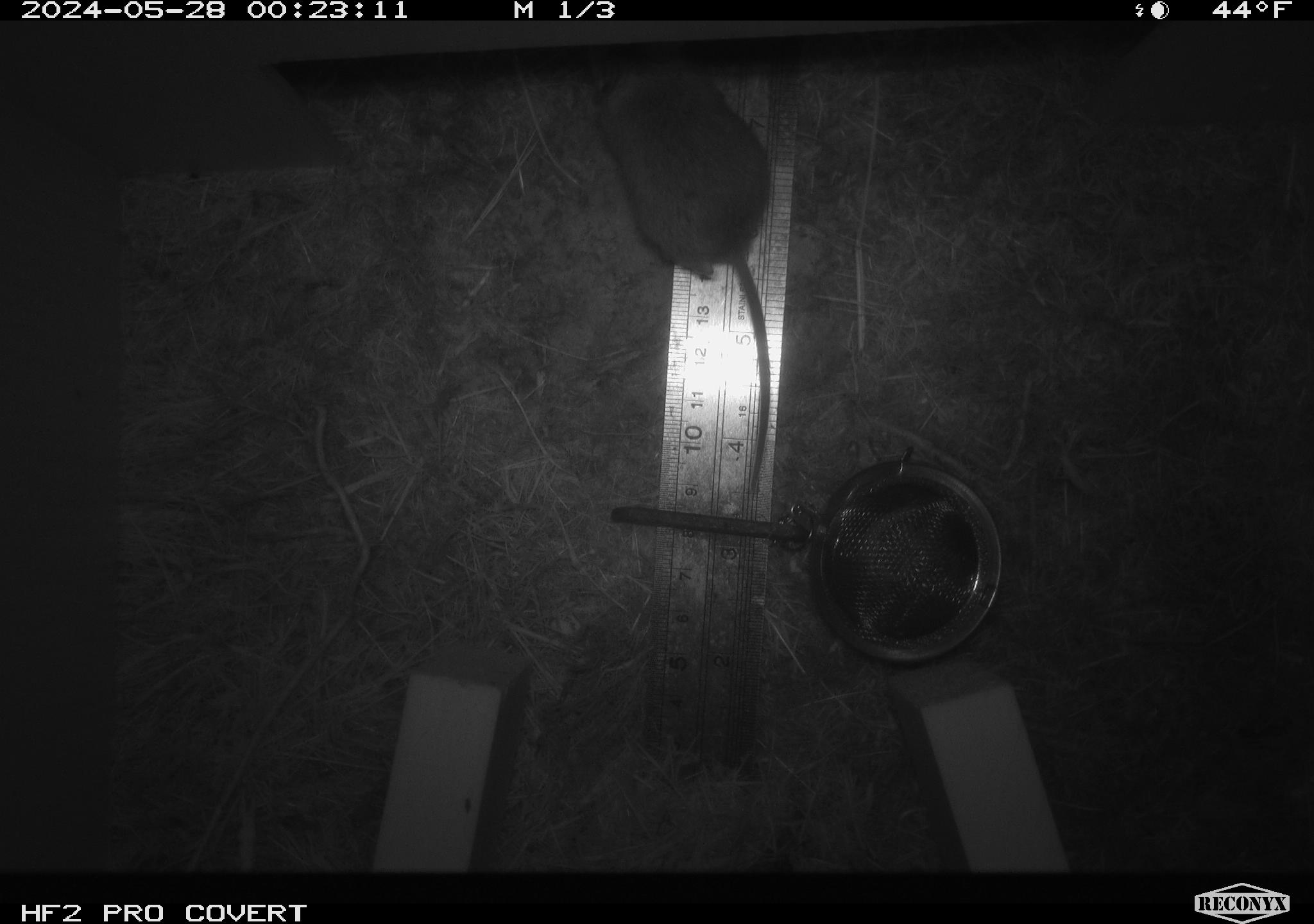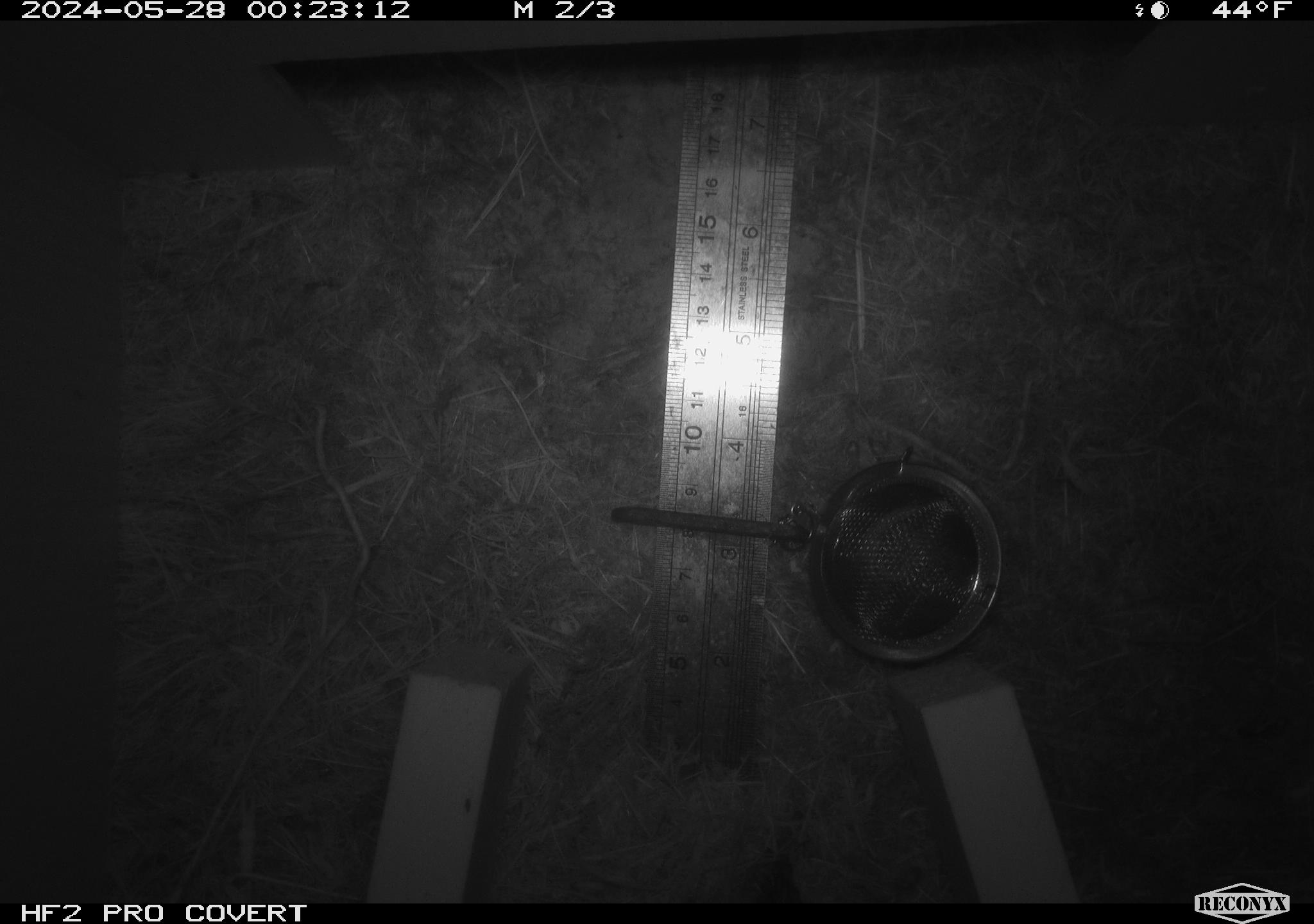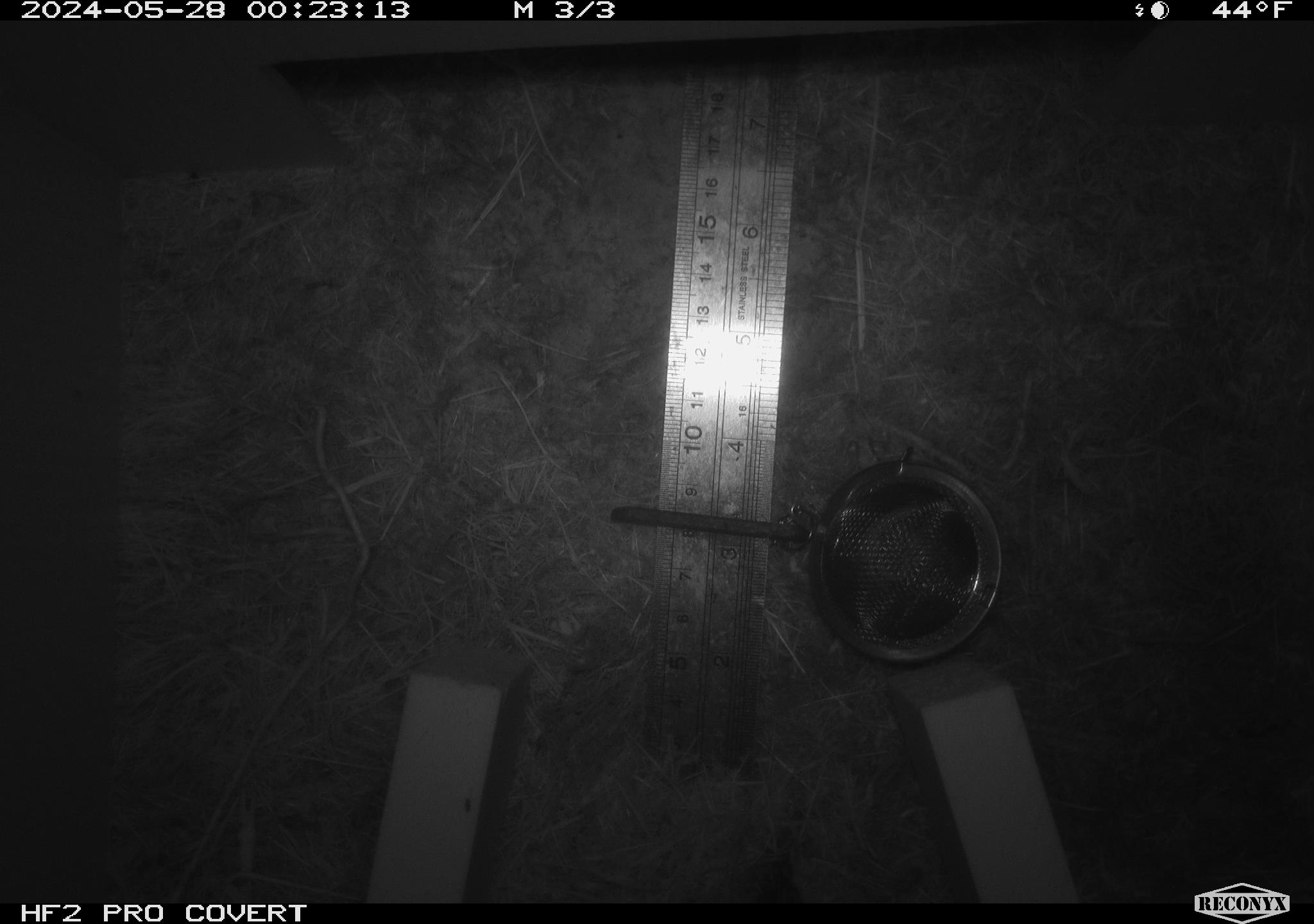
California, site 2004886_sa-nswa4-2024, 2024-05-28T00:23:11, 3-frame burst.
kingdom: Animalia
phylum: Chordata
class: Mammalia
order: Rodentia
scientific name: Rodentia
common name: rodent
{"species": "rodent (Rodentia)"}